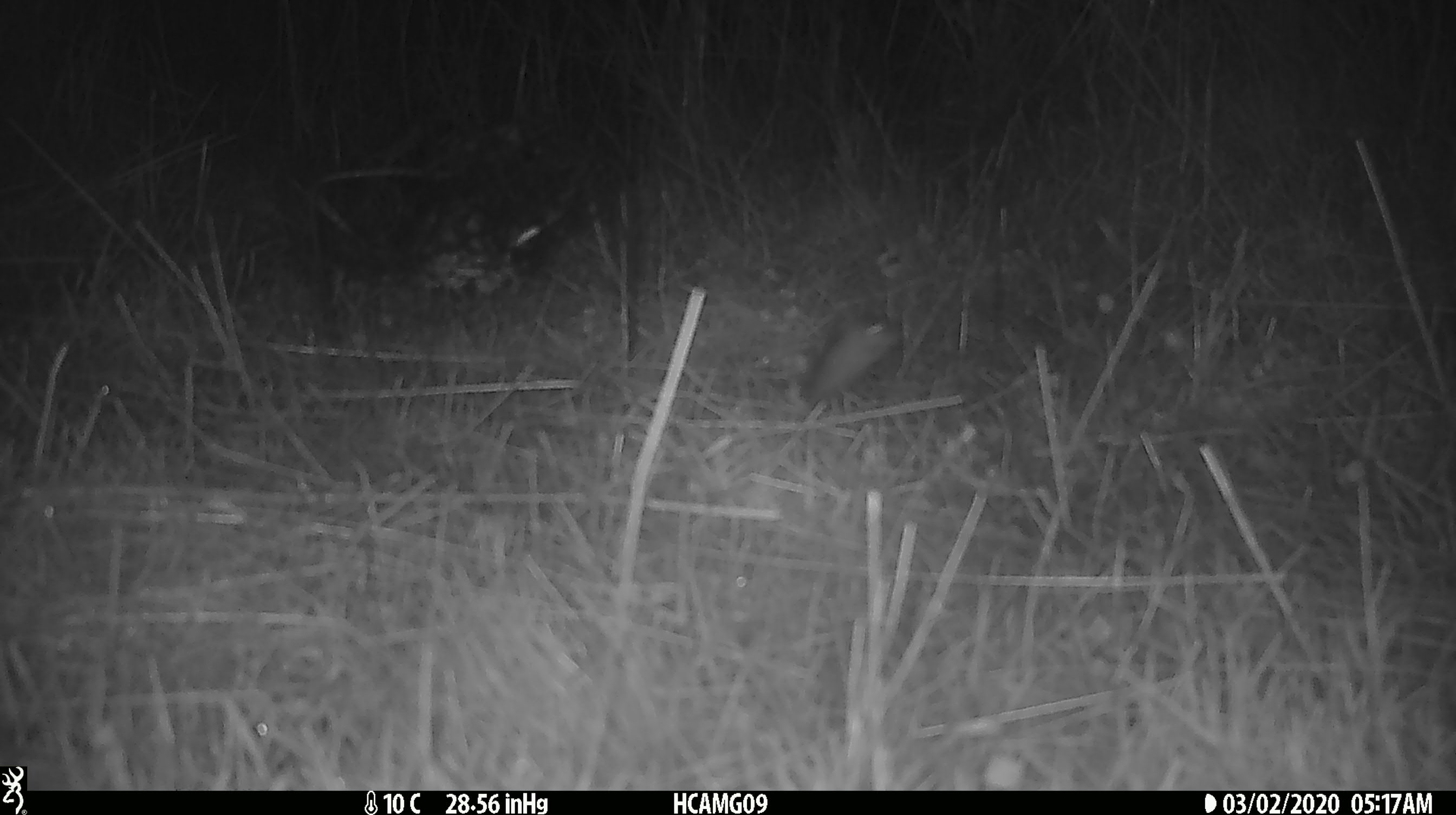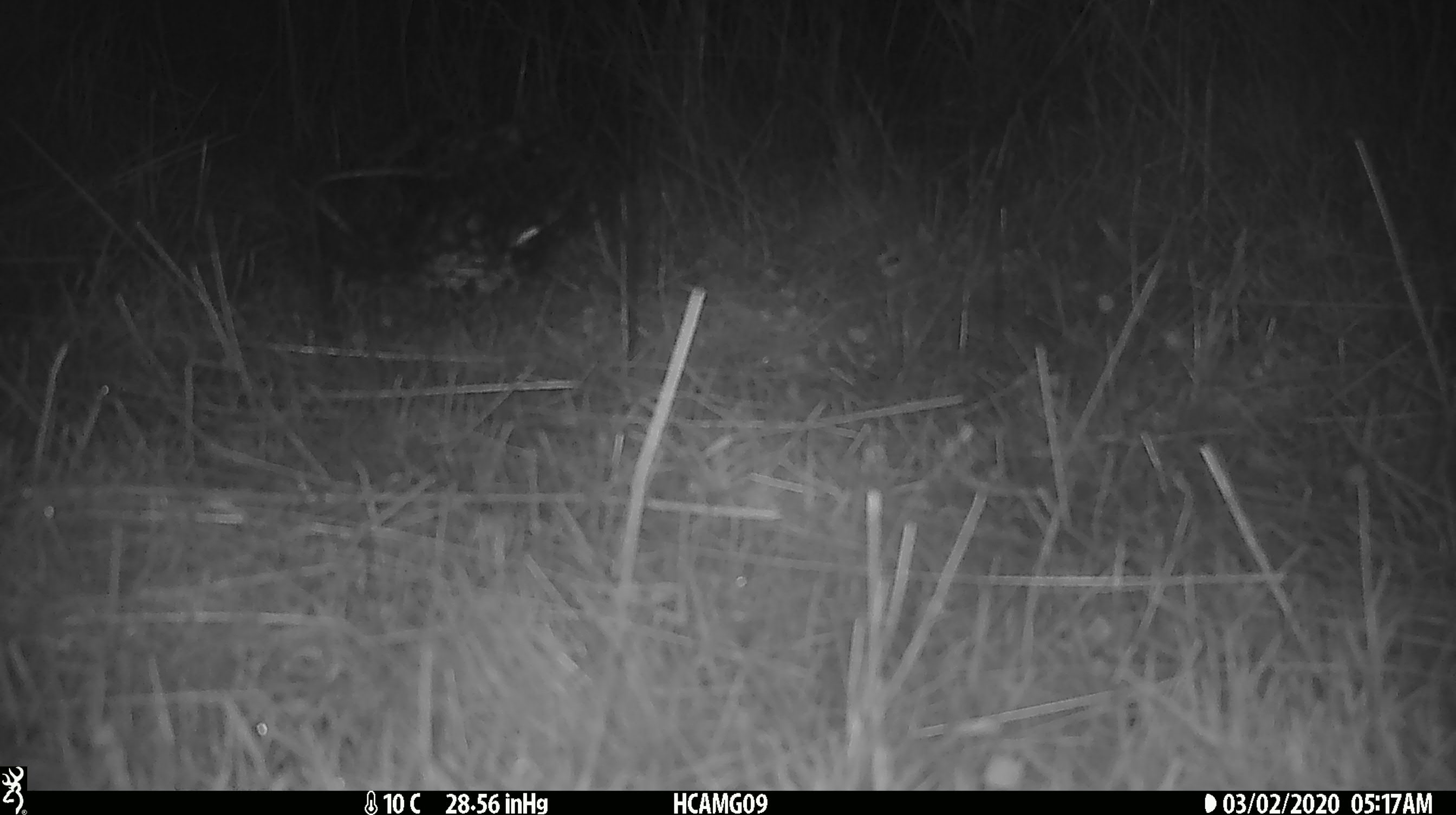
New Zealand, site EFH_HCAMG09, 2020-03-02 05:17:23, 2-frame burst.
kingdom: Animalia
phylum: Chordata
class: Mammalia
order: Rodentia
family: Muridae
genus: Mus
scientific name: Mus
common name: mouse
Mouse (Mus).